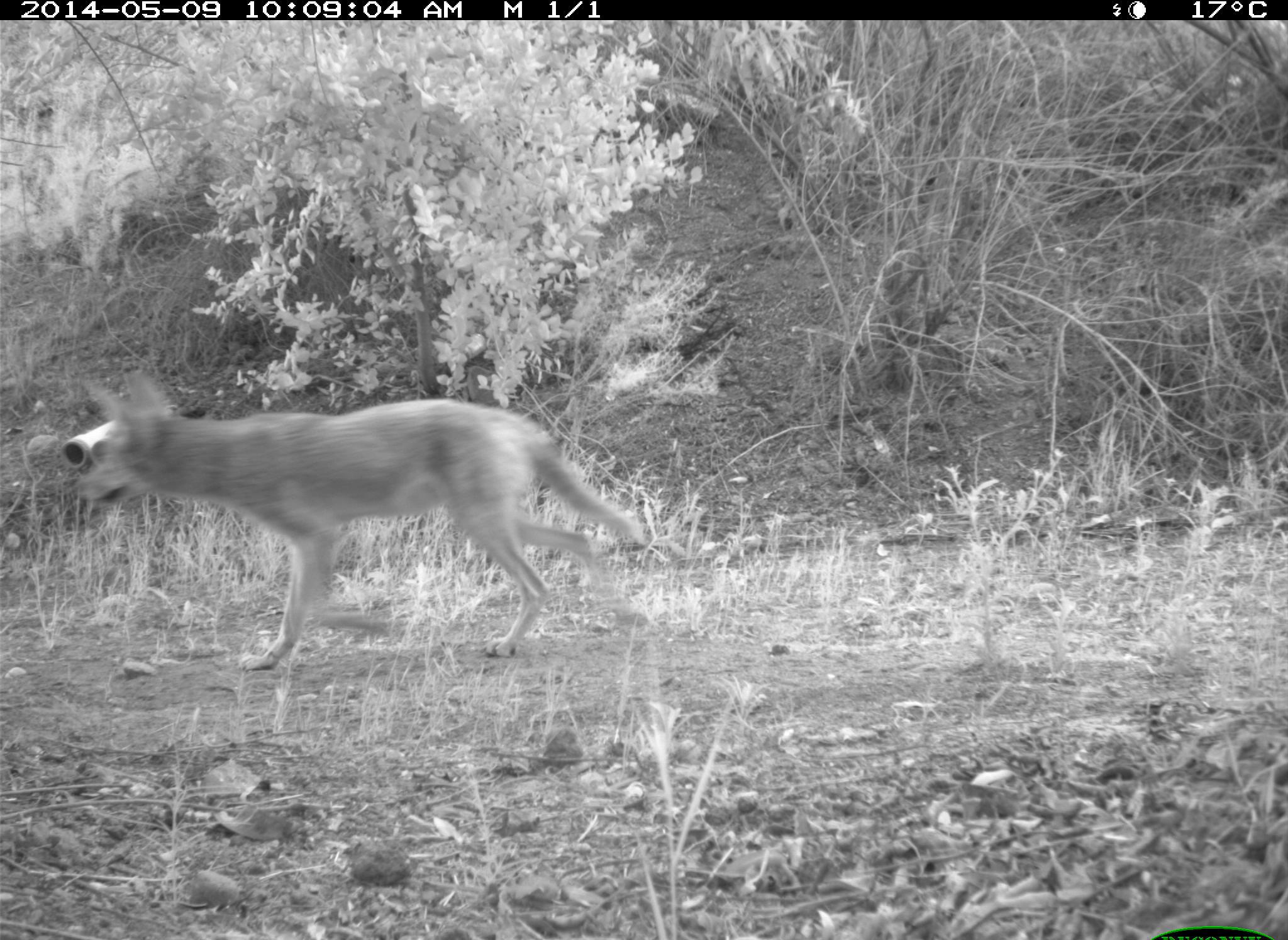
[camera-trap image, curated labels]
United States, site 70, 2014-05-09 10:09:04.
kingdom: Animalia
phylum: Chordata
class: Mammalia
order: Carnivora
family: Canidae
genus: Canis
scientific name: Canis latrans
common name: coyote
Coyote (Canis latrans).